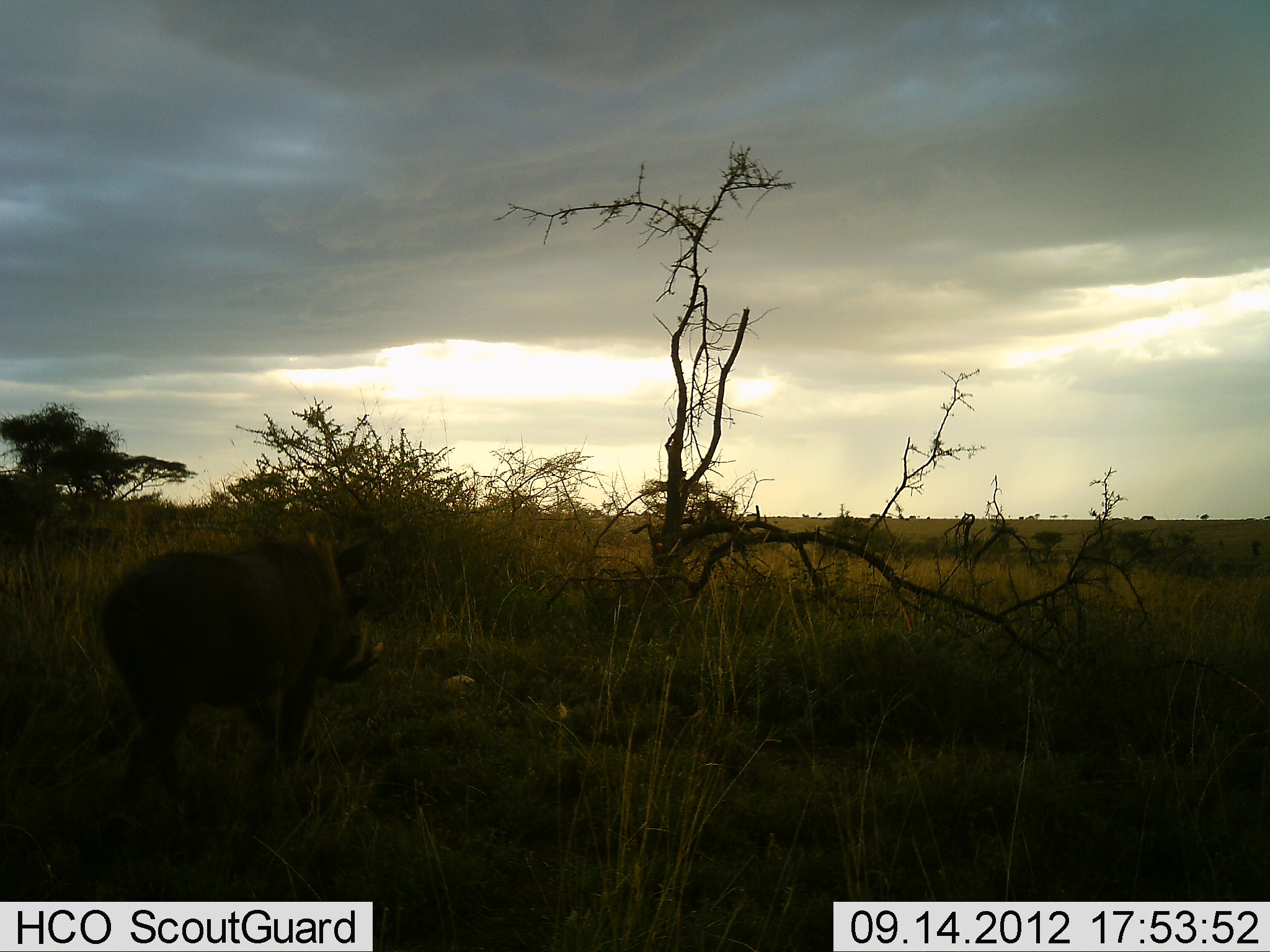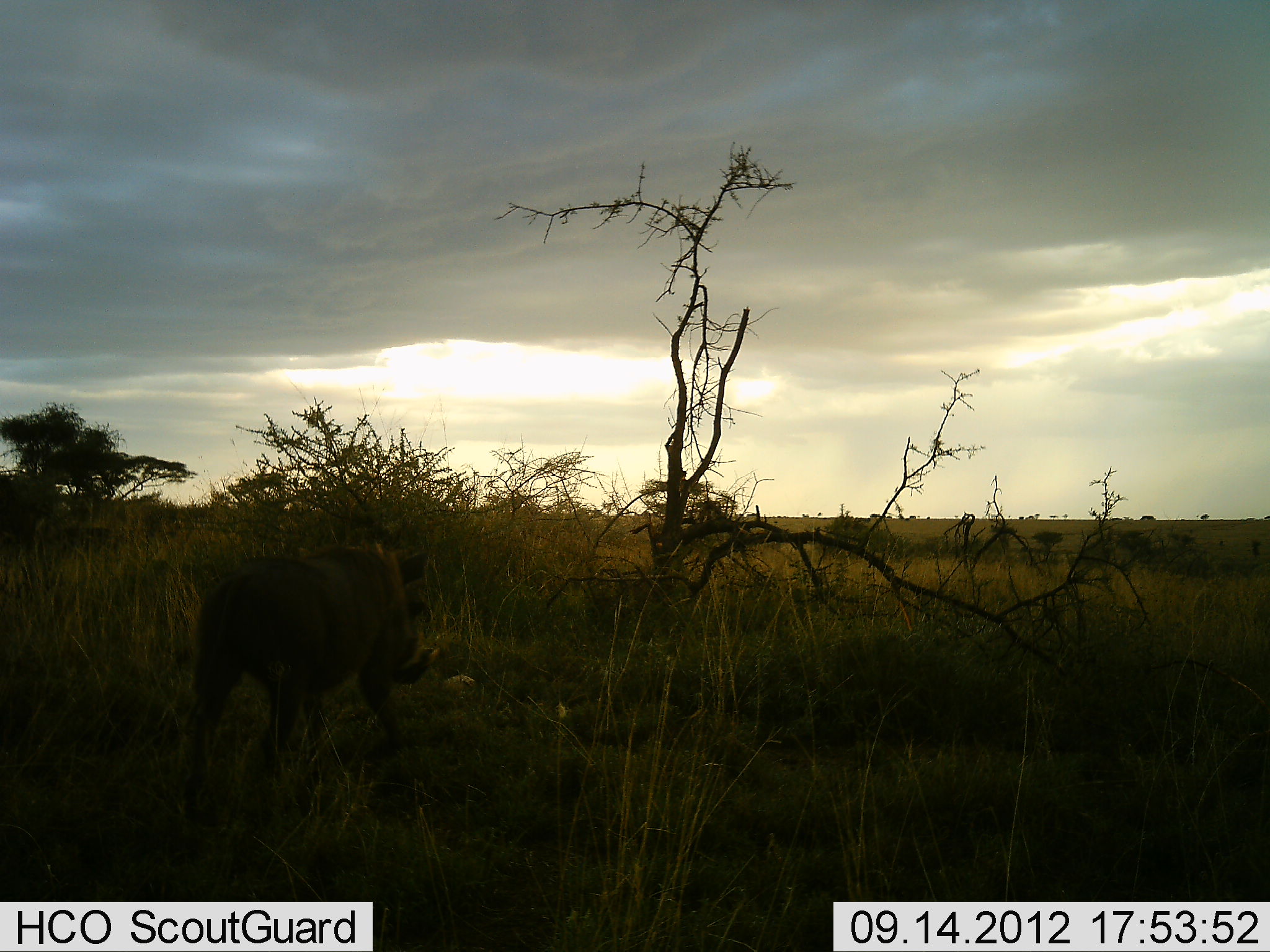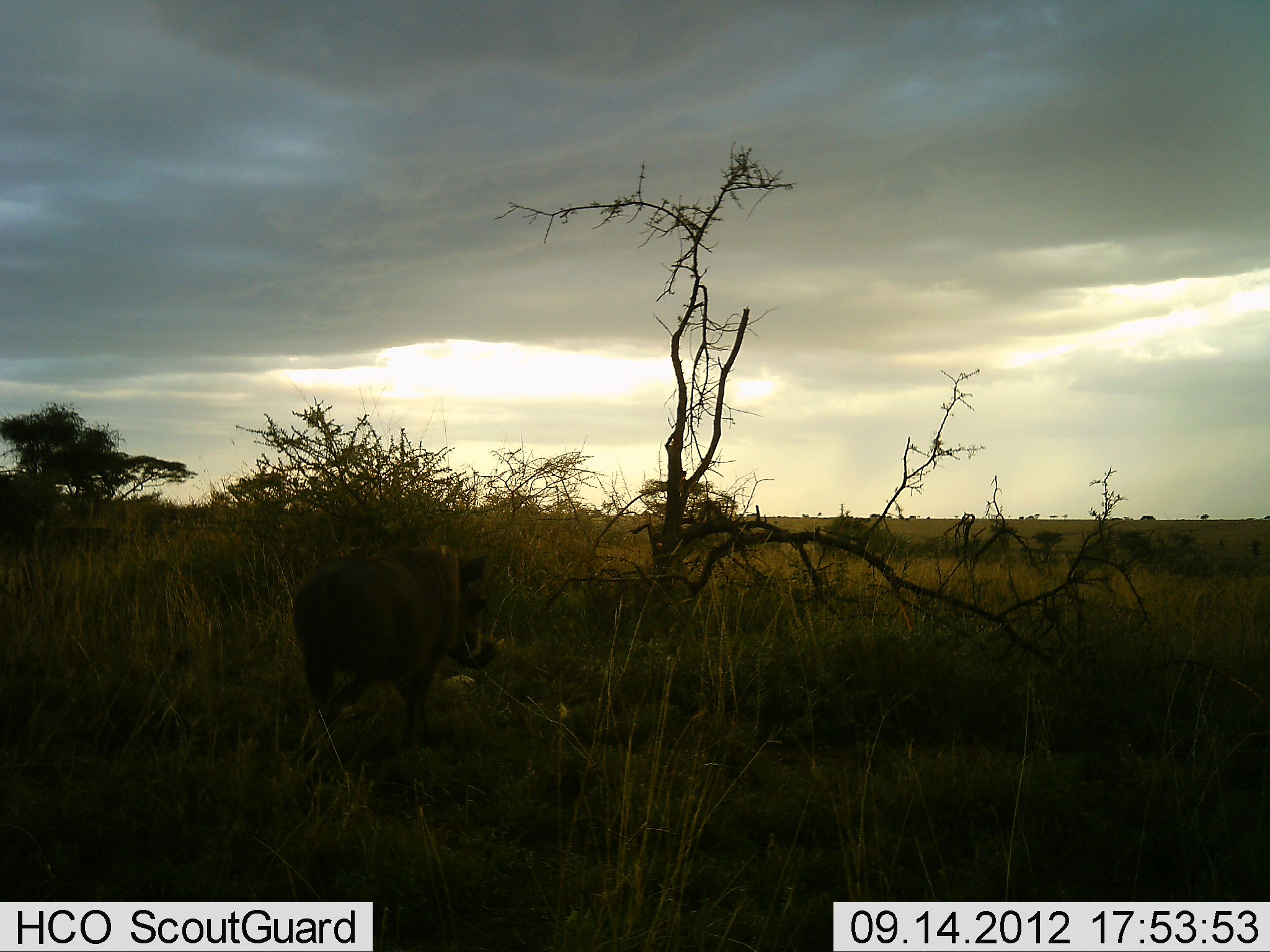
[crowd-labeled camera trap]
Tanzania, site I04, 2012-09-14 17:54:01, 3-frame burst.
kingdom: Animalia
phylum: Chordata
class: Mammalia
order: Artiodactyla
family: Suidae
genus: Phacochoerus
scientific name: Phacochoerus africanus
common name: warthog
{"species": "warthog (Phacochoerus africanus)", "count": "1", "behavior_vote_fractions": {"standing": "0%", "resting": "0%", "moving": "100%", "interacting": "0%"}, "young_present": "0%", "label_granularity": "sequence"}